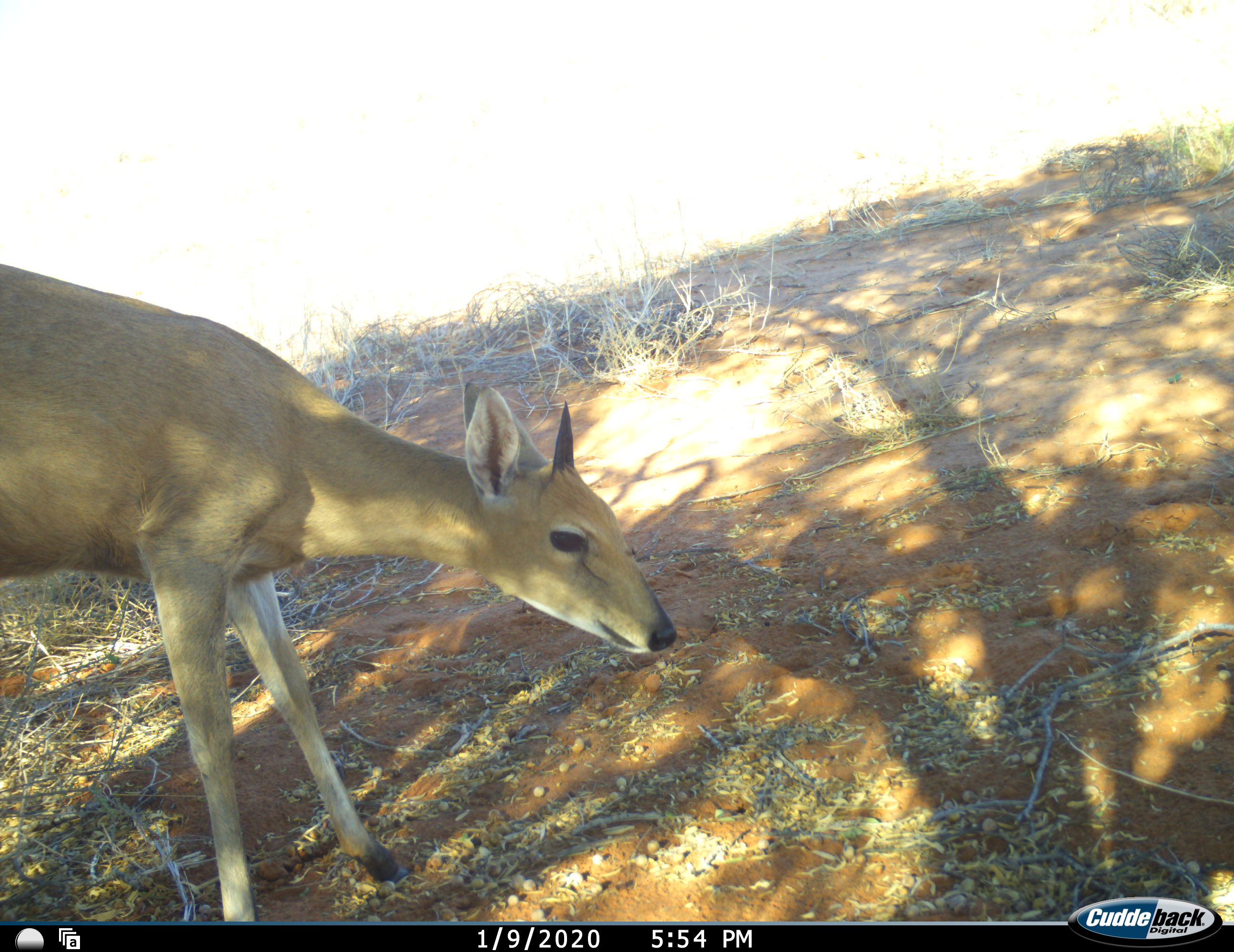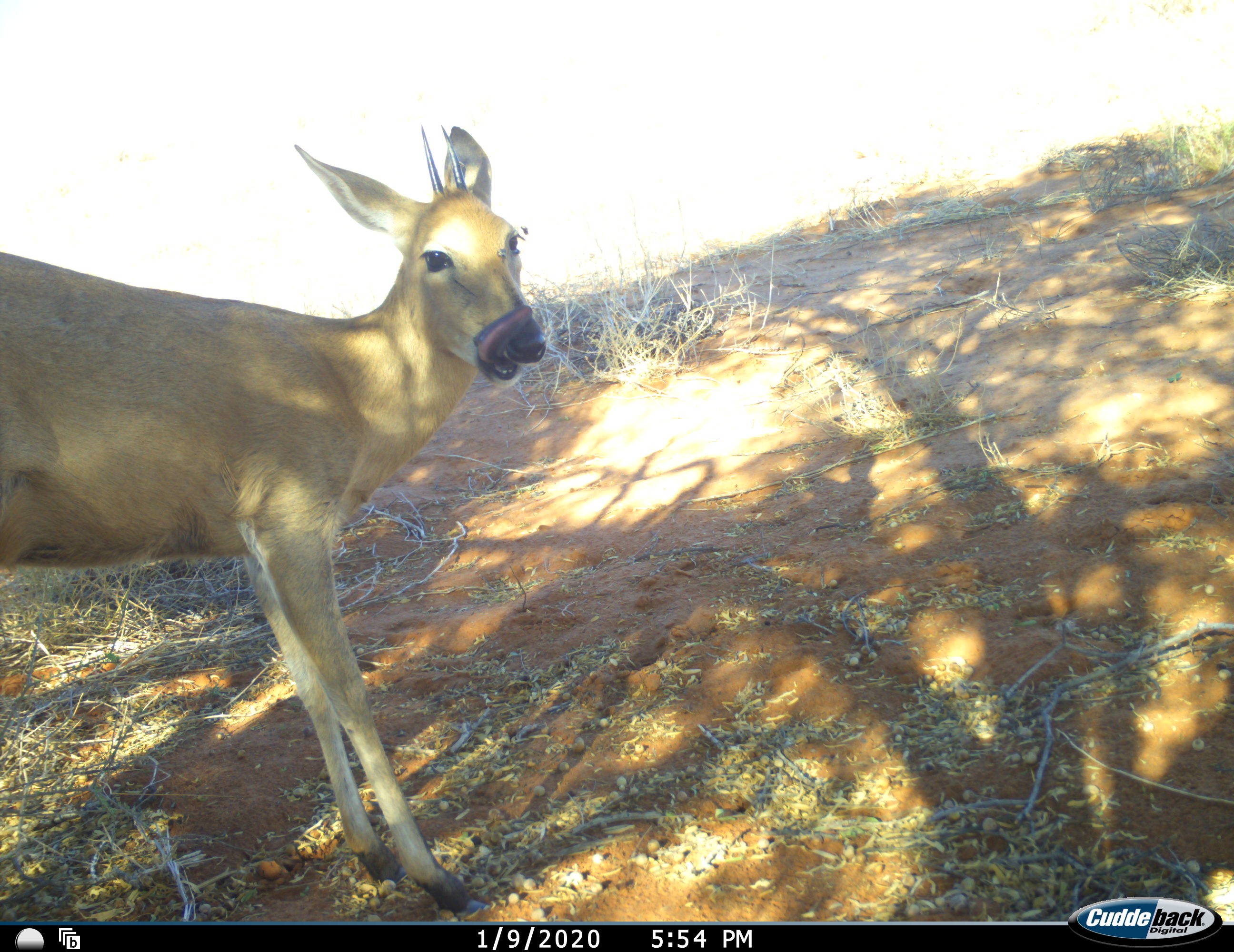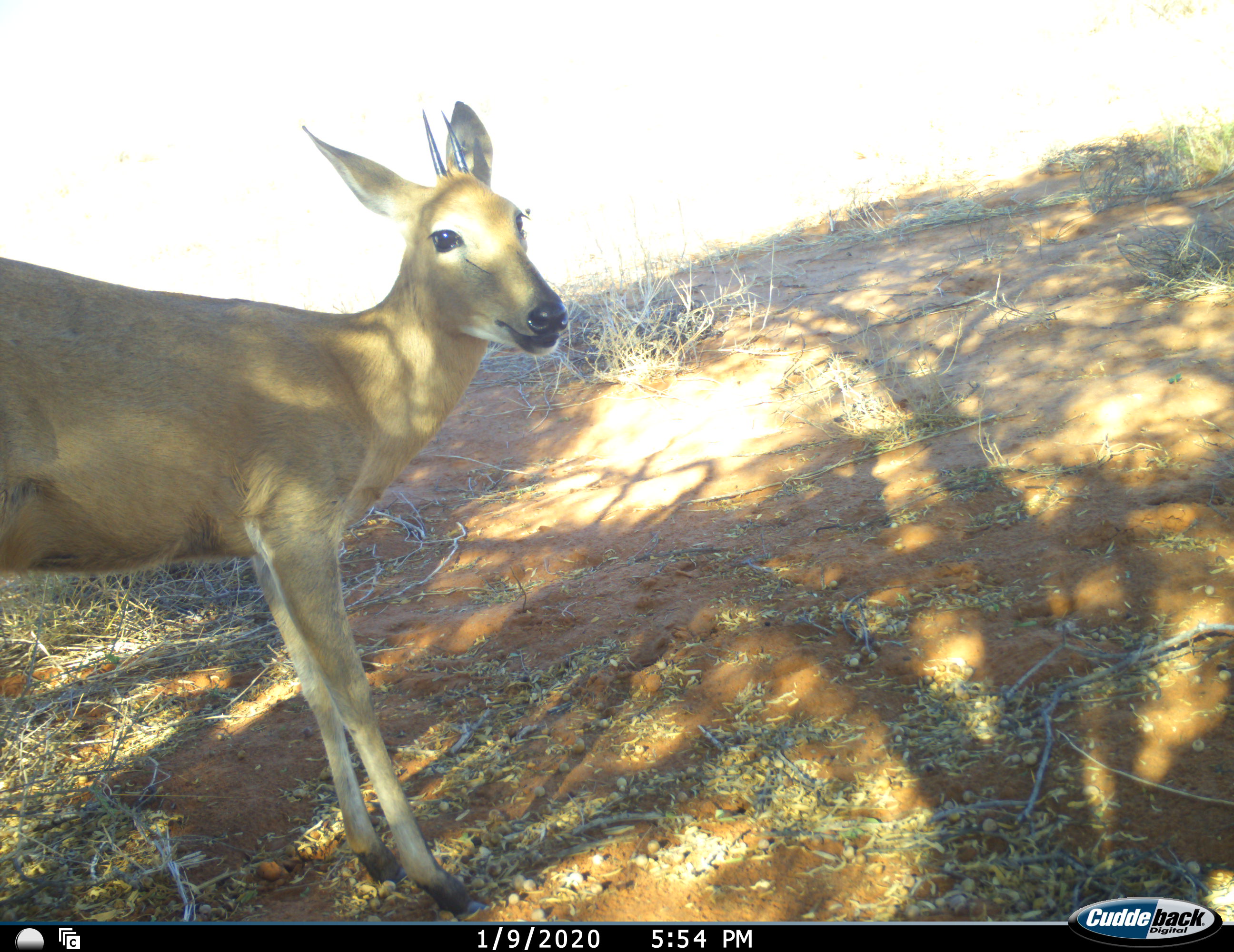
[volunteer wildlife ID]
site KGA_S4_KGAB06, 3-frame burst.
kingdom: Animalia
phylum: Chordata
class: Mammalia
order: Artiodactyla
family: Bovidae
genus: Sylvicapra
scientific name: Sylvicapra grimmia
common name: common duiker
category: duikercommongrey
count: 1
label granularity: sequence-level